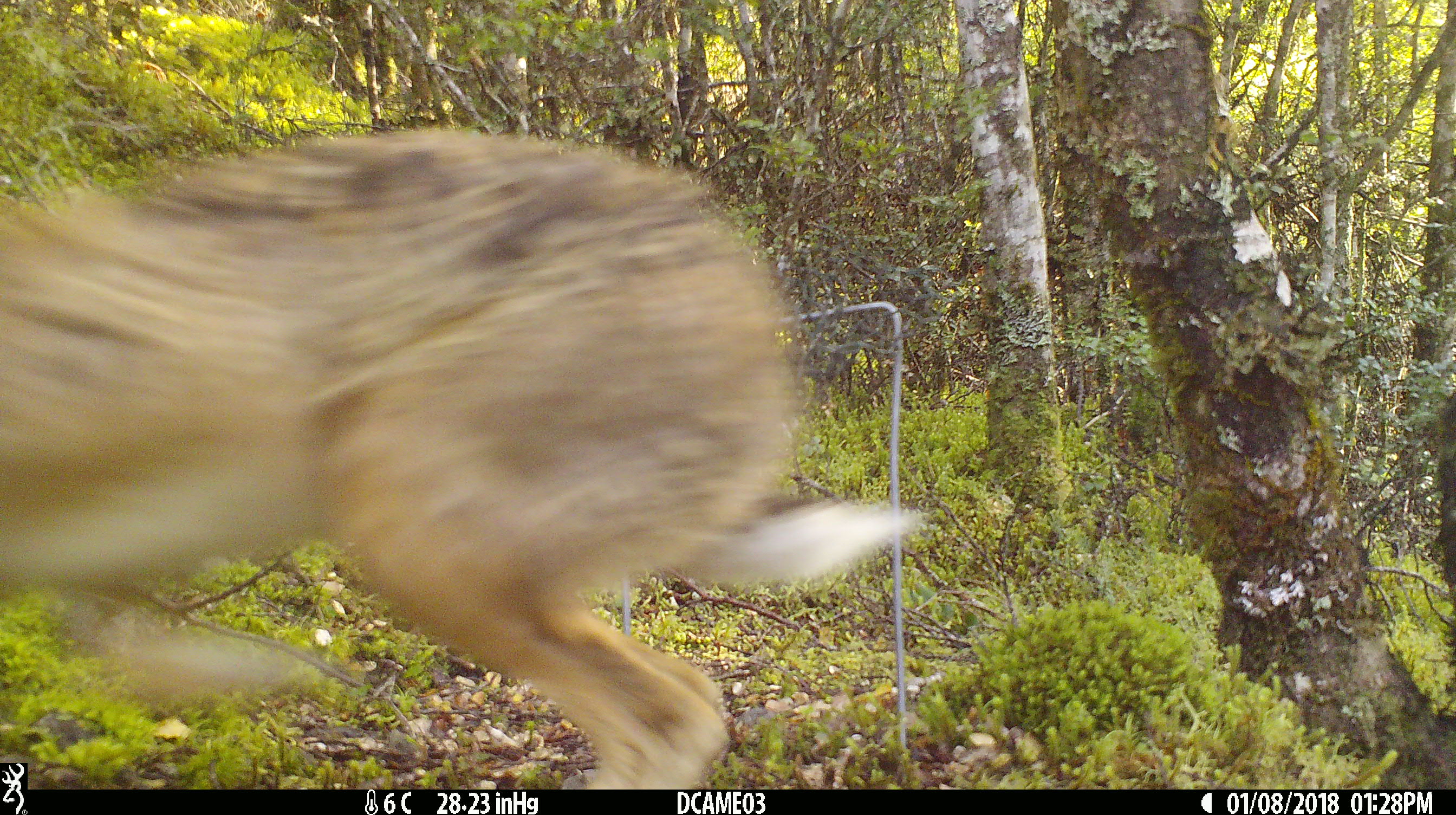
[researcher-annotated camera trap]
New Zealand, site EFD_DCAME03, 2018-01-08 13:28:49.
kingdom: Animalia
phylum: Chordata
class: Mammalia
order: Lagomorpha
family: Leporidae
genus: Lepus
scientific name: Lepus europaeus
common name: brown hare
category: hare